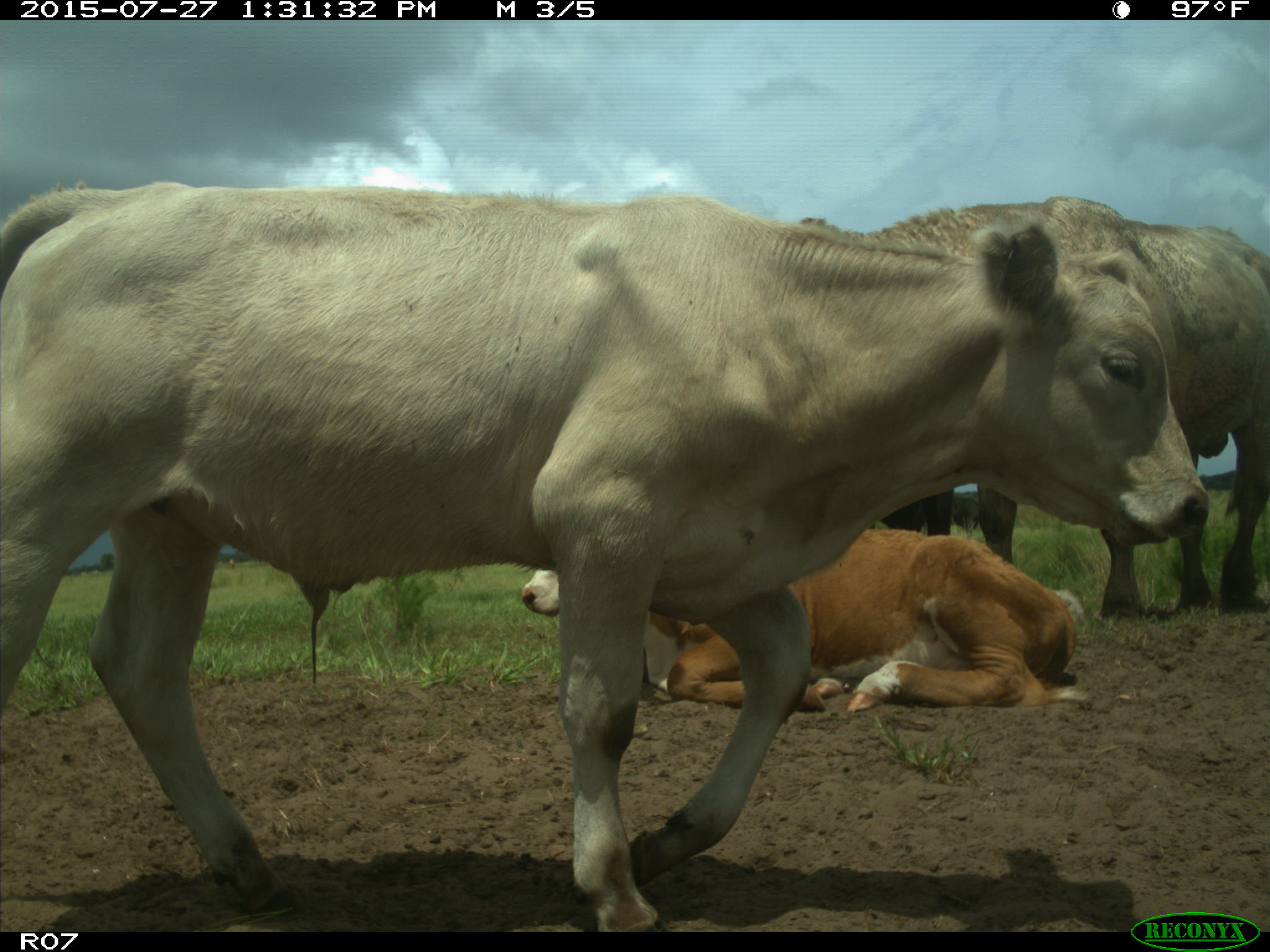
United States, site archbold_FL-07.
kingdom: Animalia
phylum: Chordata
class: Mammalia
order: Artiodactyla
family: Bovidae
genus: Bos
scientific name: Bos taurus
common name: domestic cow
Bos taurus (domestic cow).